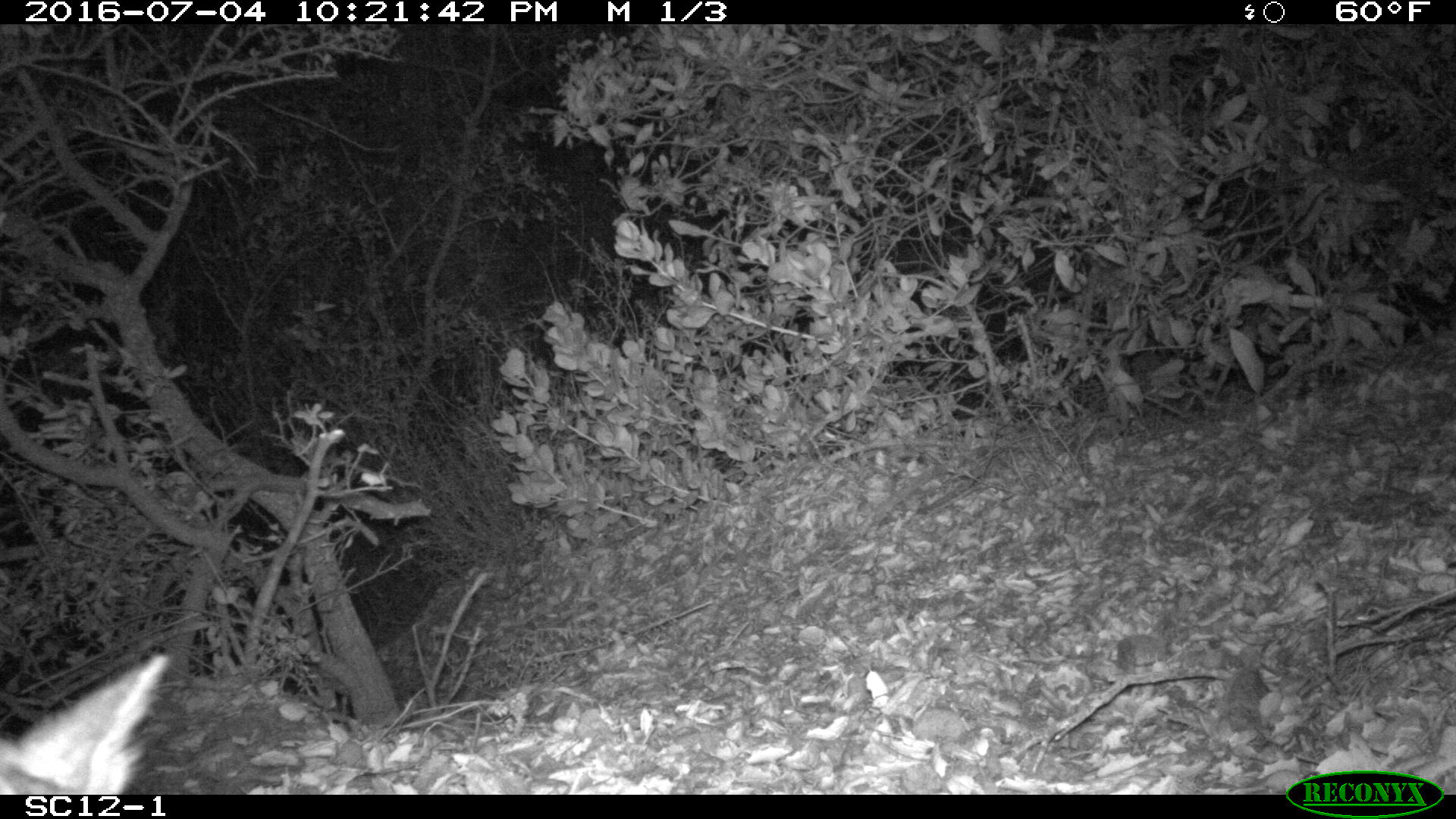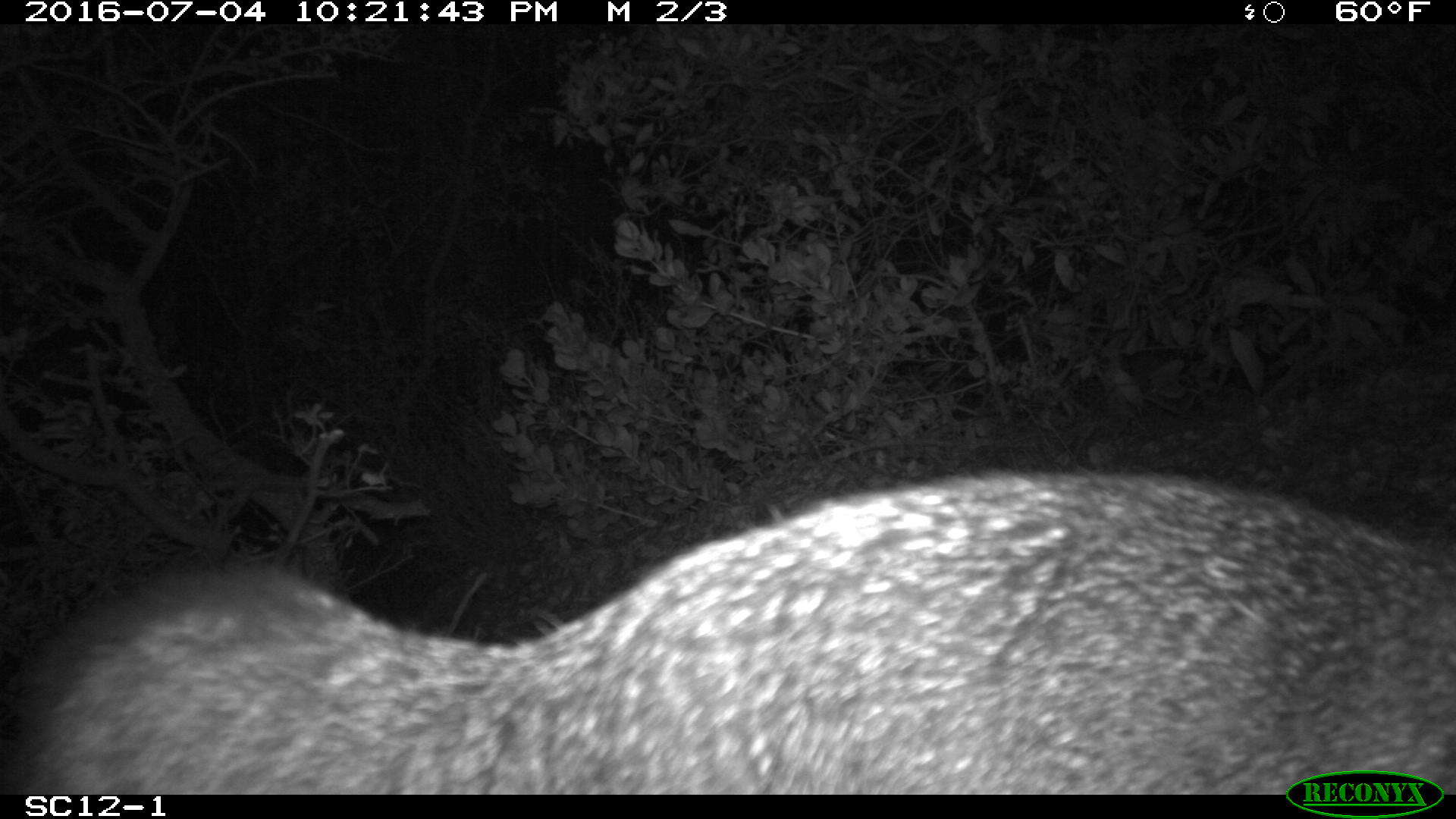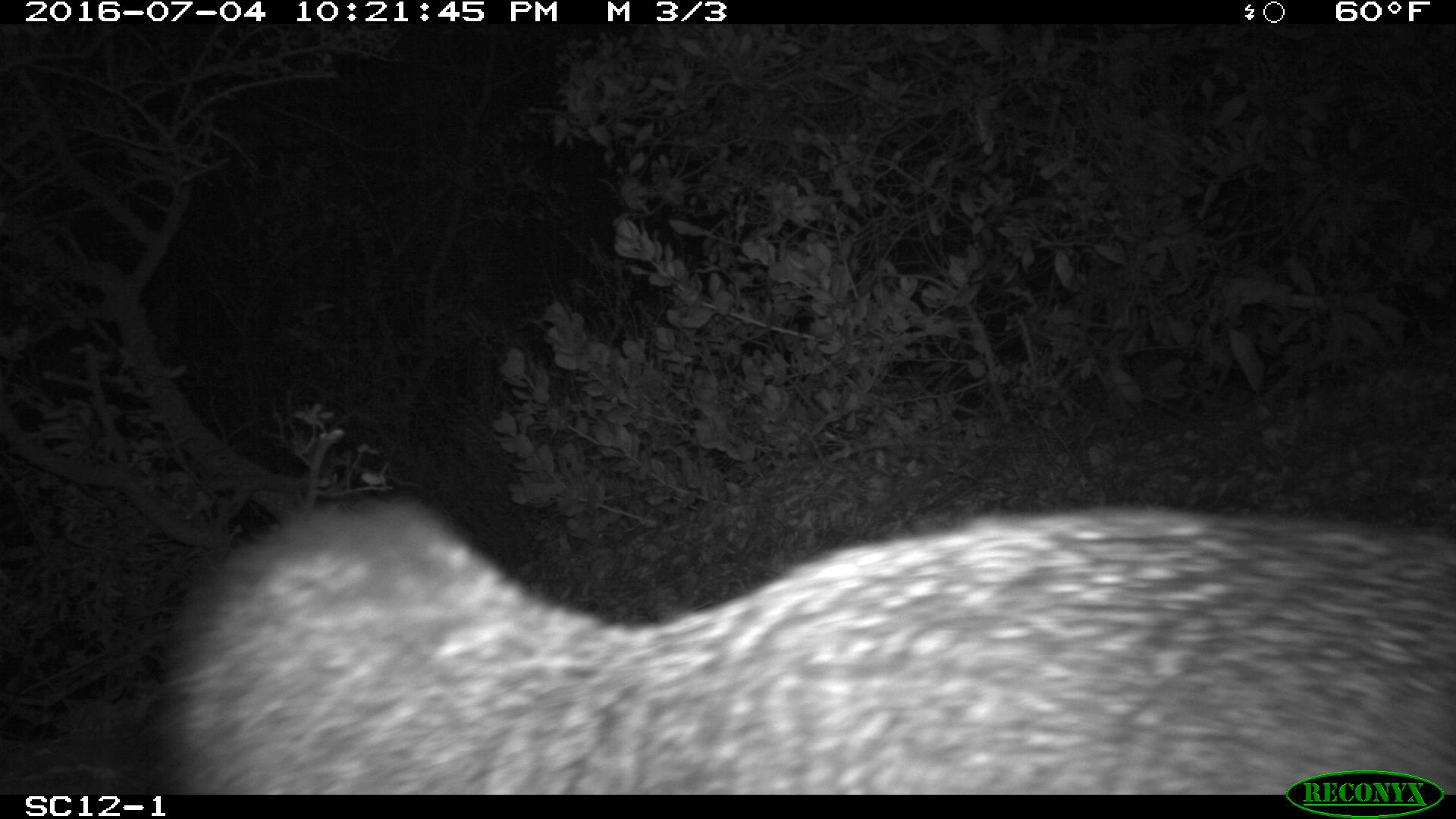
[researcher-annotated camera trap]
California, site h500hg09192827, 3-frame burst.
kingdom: Animalia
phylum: Chordata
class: Mammalia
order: Carnivora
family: Canidae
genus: Urocyon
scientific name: Urocyon littoralis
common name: island fox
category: fox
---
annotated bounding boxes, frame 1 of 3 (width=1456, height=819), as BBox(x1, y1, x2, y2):
fox: BBox(0, 652, 175, 795)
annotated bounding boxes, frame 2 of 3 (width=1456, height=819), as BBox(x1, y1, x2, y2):
fox: BBox(0, 466, 1452, 796)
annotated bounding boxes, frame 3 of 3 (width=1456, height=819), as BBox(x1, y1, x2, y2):
fox: BBox(152, 494, 1455, 795)